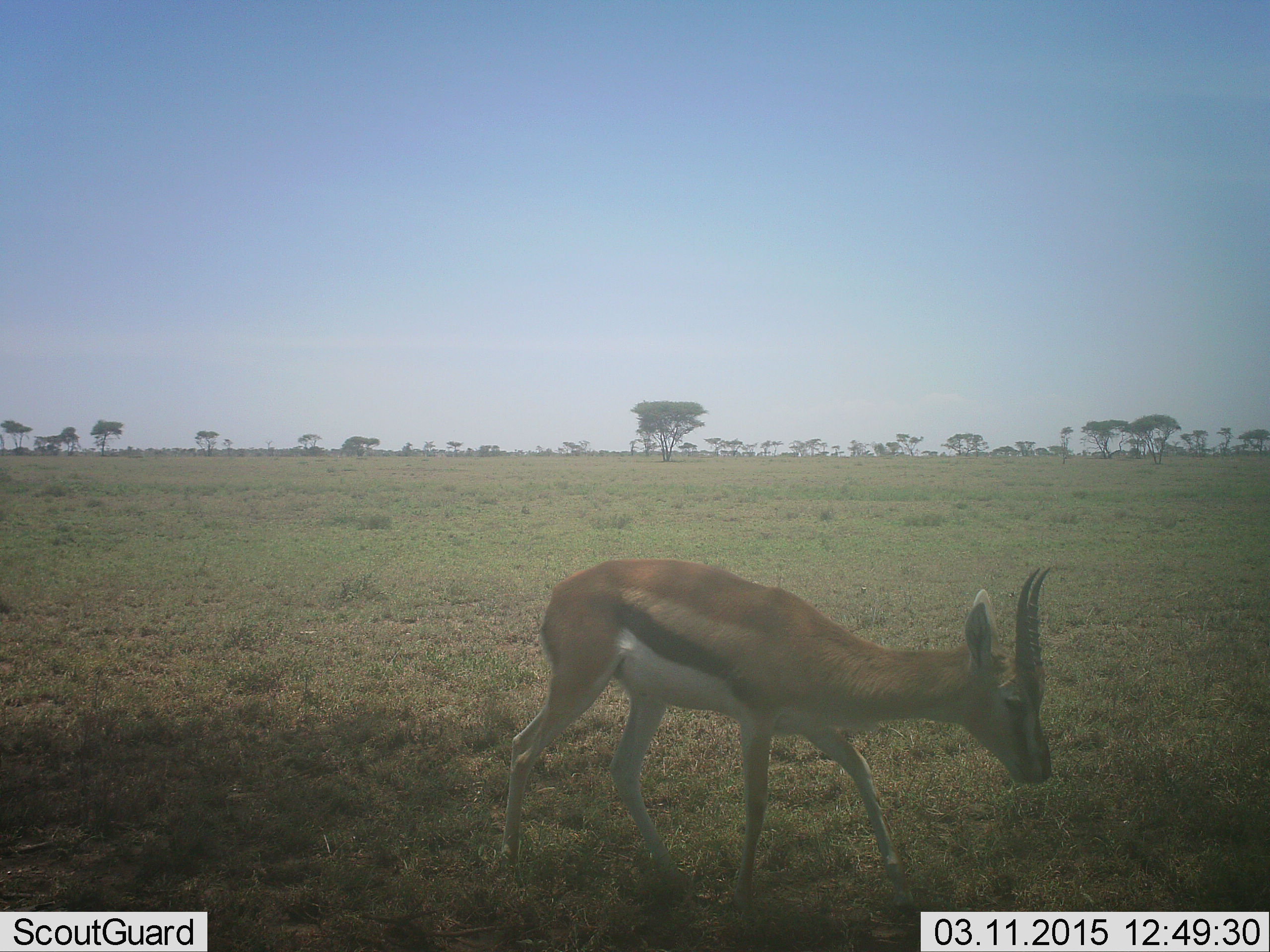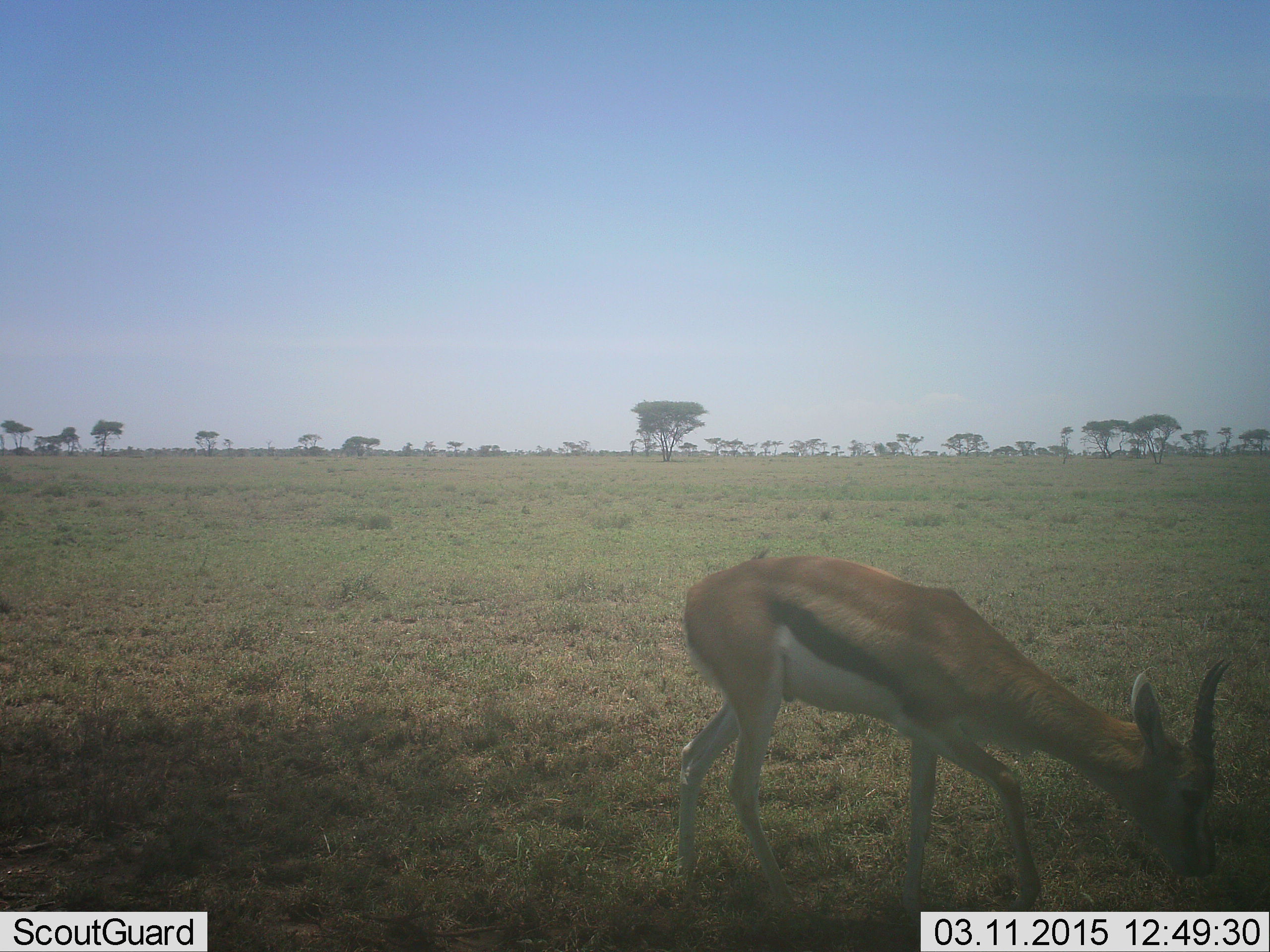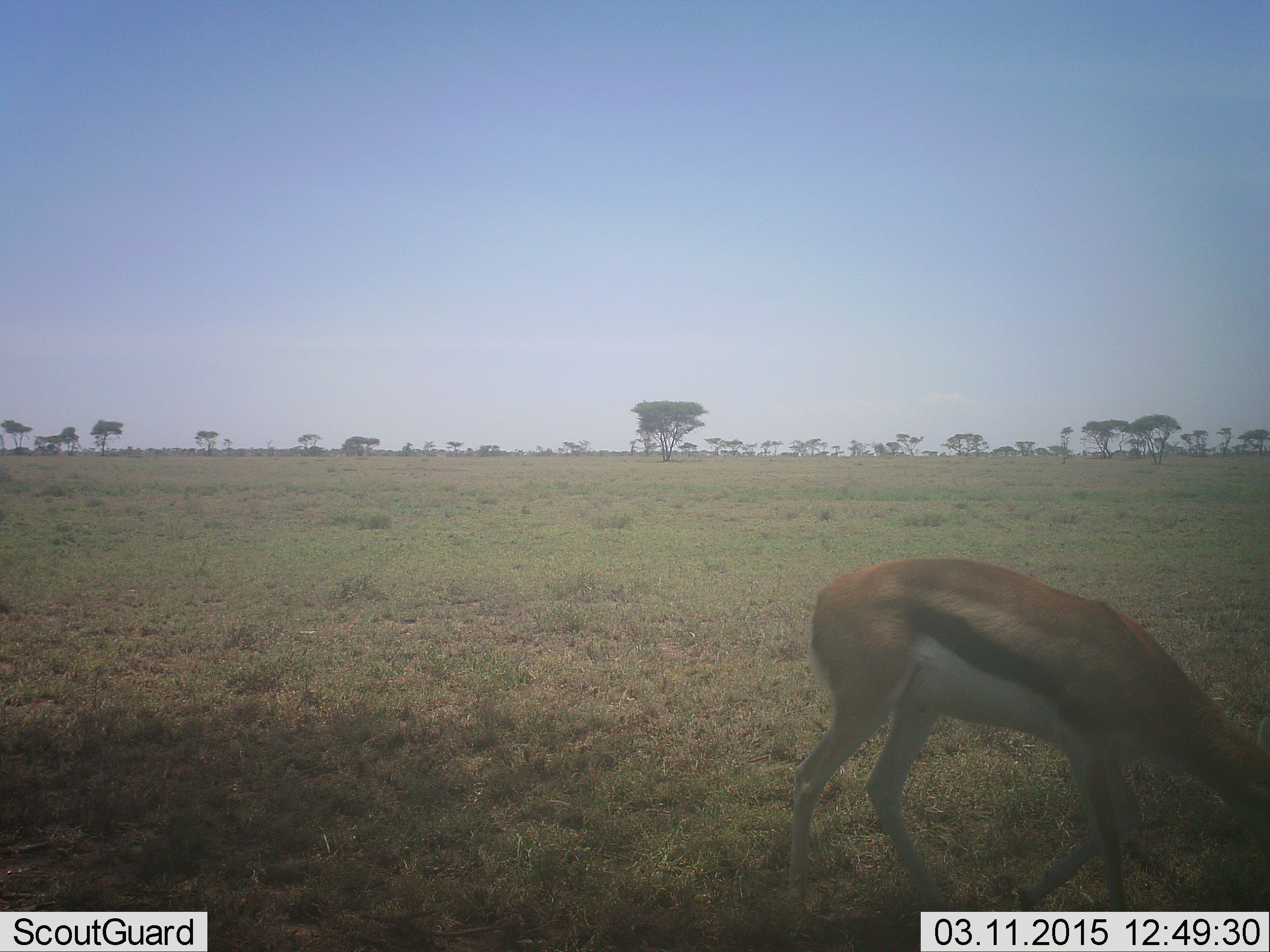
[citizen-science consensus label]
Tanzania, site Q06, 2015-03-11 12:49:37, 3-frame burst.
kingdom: Animalia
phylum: Chordata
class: Mammalia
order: Artiodactyla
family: Bovidae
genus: Eudorcas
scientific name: Eudorcas thomsonii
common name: thomson's gazelle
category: gazellethomsons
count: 1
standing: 10%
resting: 0%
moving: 50%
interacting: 0%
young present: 0%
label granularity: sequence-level